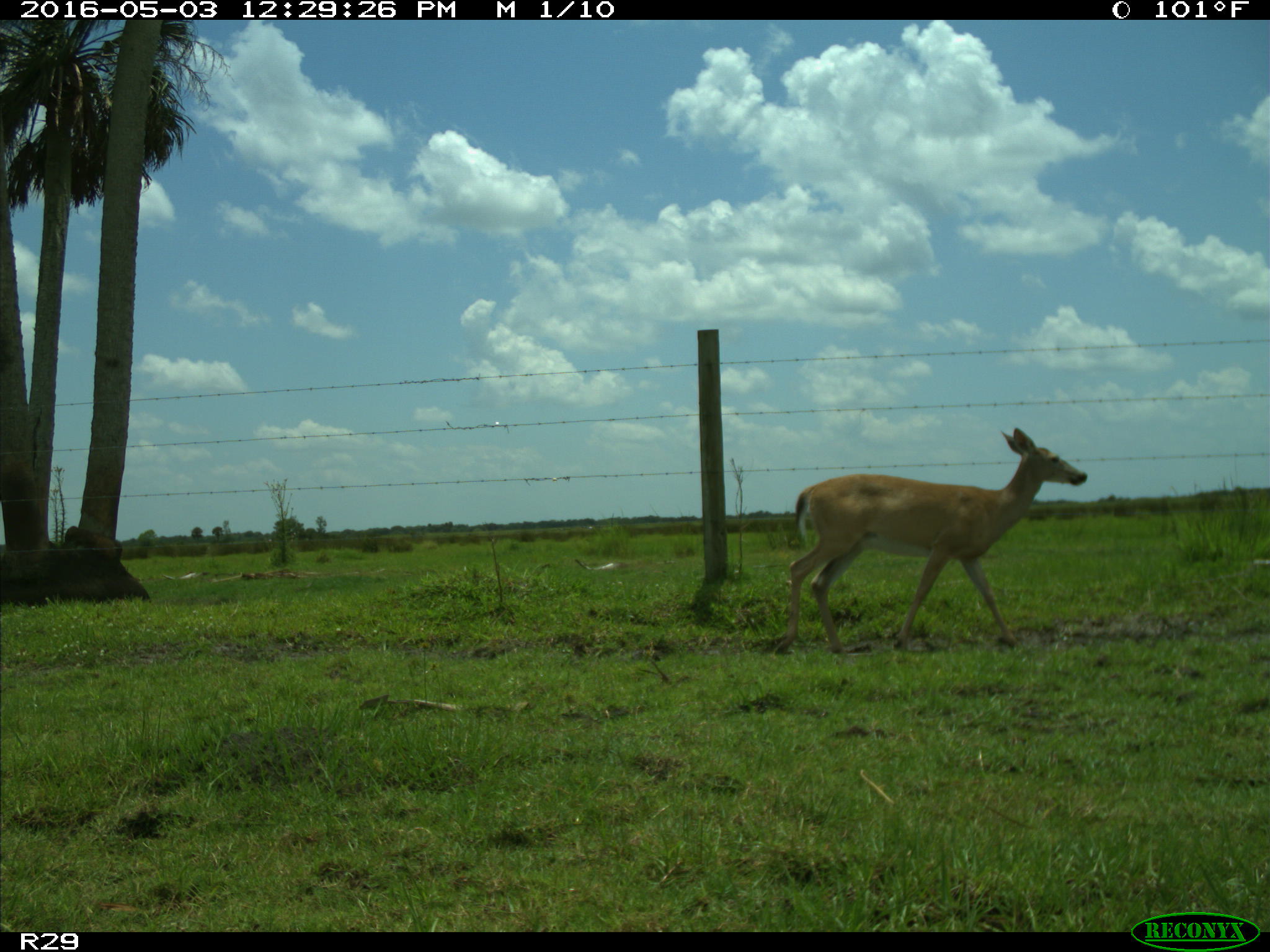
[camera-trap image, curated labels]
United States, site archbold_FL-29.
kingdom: Animalia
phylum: Chordata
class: Mammalia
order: Artiodactyla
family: Cervidae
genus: Odocoileus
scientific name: Odocoileus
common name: deer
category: unidentified deer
Unidentified deer (deer) (Odocoileus).